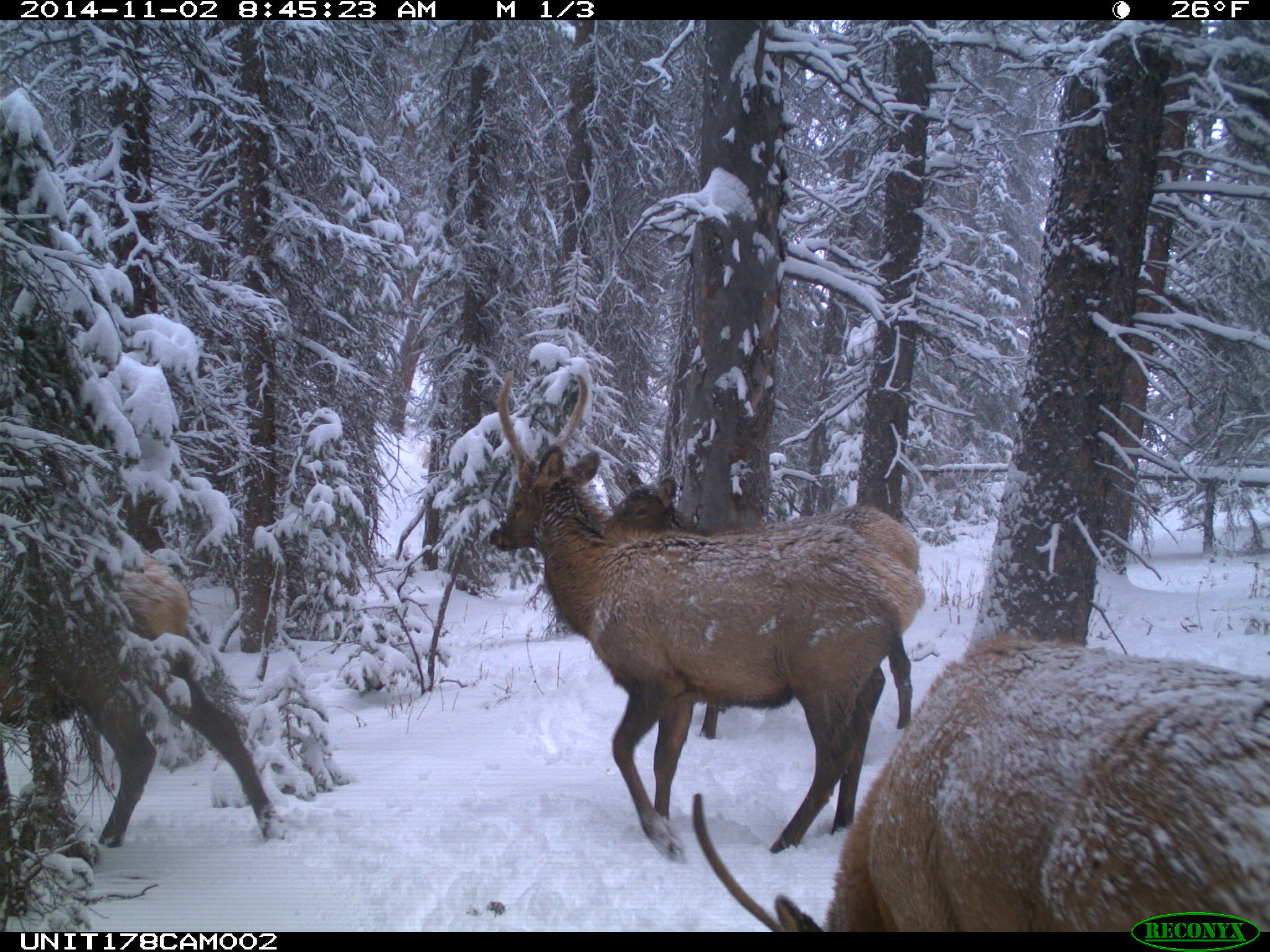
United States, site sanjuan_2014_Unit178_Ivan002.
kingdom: Animalia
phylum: Chordata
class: Mammalia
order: Artiodactyla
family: Cervidae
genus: Cervus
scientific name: Cervus elaphus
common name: red deer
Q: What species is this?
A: Cervus elaphus (red deer).